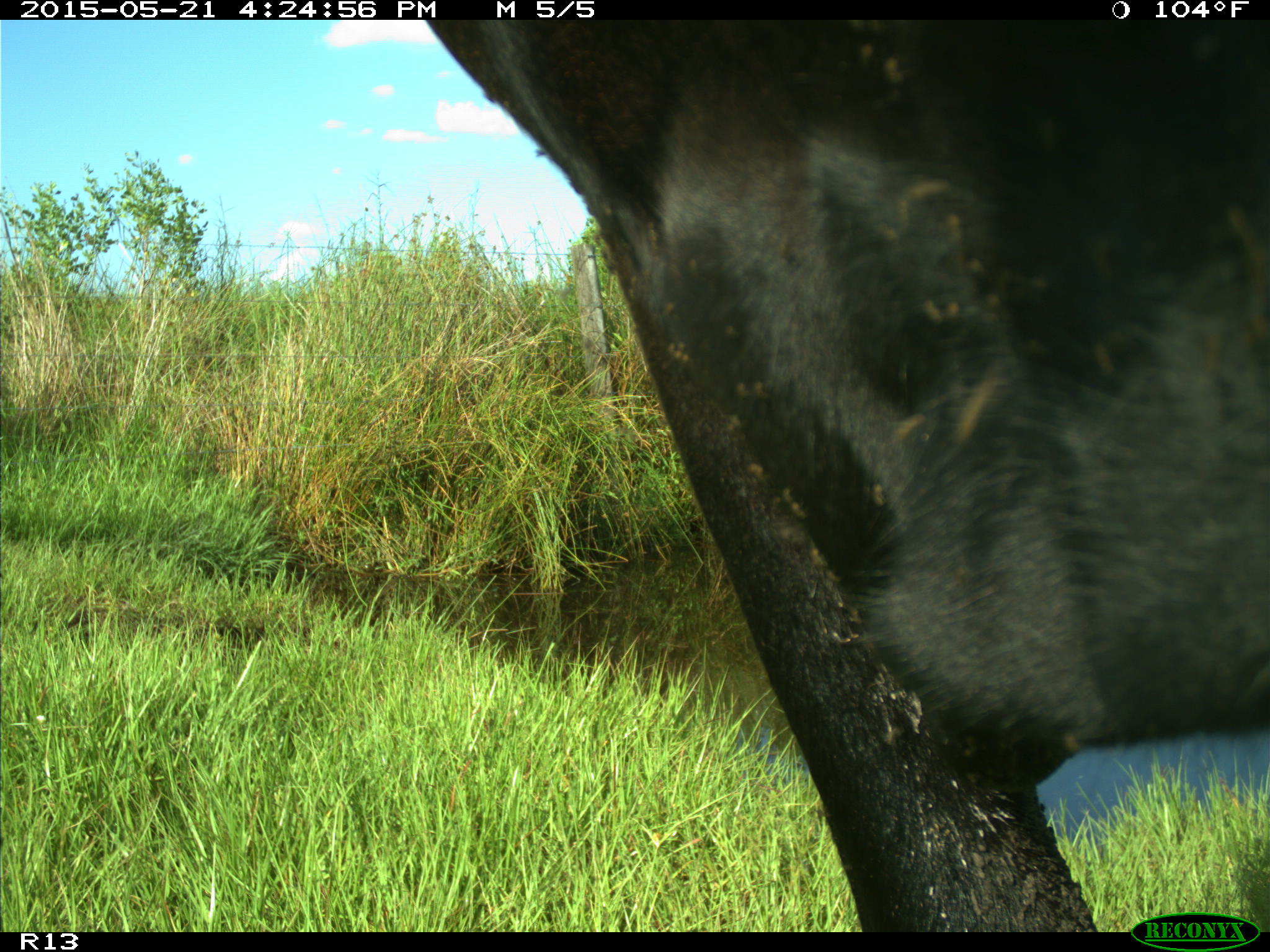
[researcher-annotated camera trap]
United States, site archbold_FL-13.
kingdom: Animalia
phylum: Chordata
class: Mammalia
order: Artiodactyla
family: Bovidae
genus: Bos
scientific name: Bos taurus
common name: domestic cow